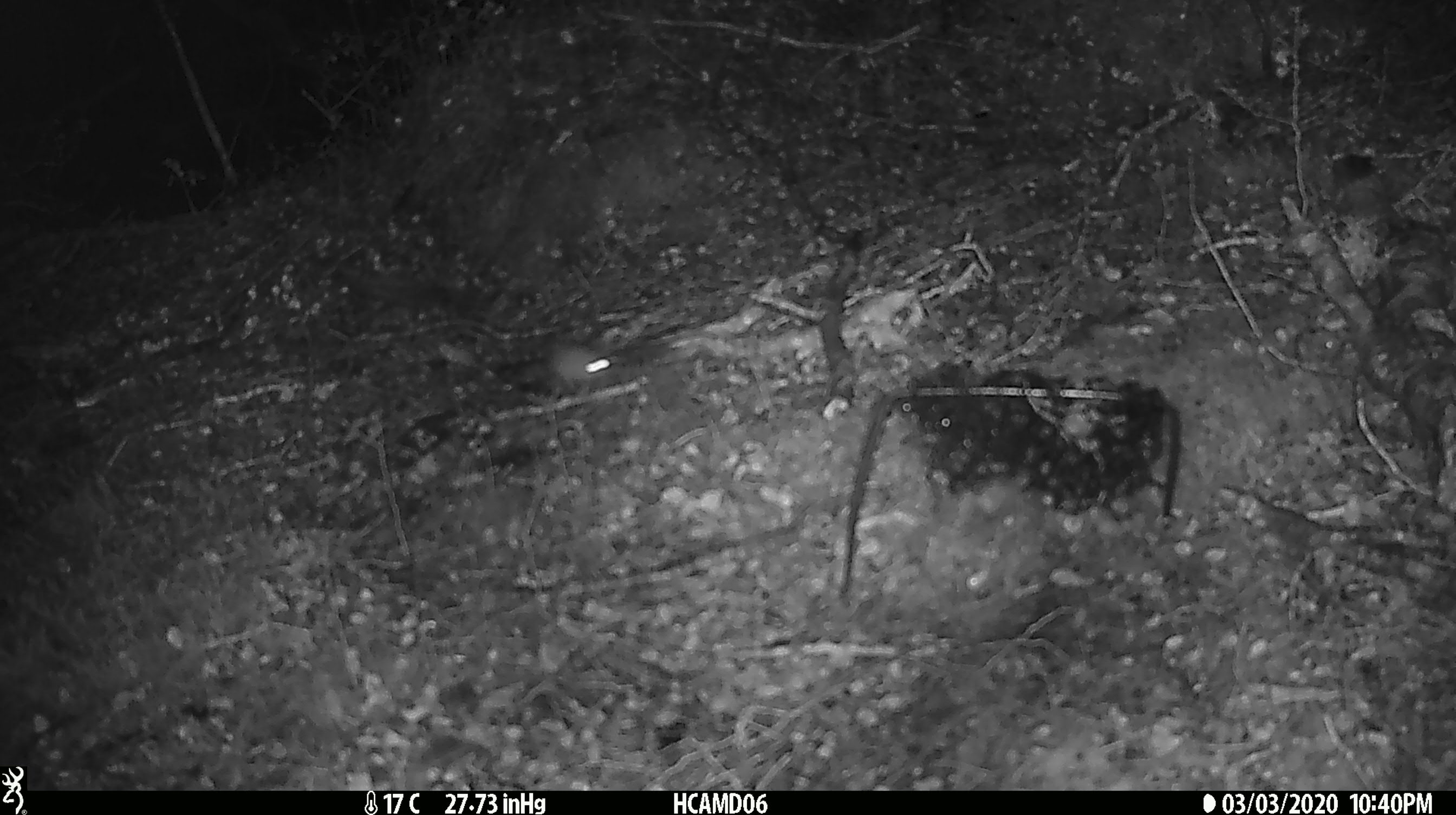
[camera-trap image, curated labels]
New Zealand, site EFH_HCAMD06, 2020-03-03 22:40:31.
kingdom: Animalia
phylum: Chordata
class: Mammalia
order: Rodentia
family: Muridae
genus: Mus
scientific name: Mus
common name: mouse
Mouse (Mus).